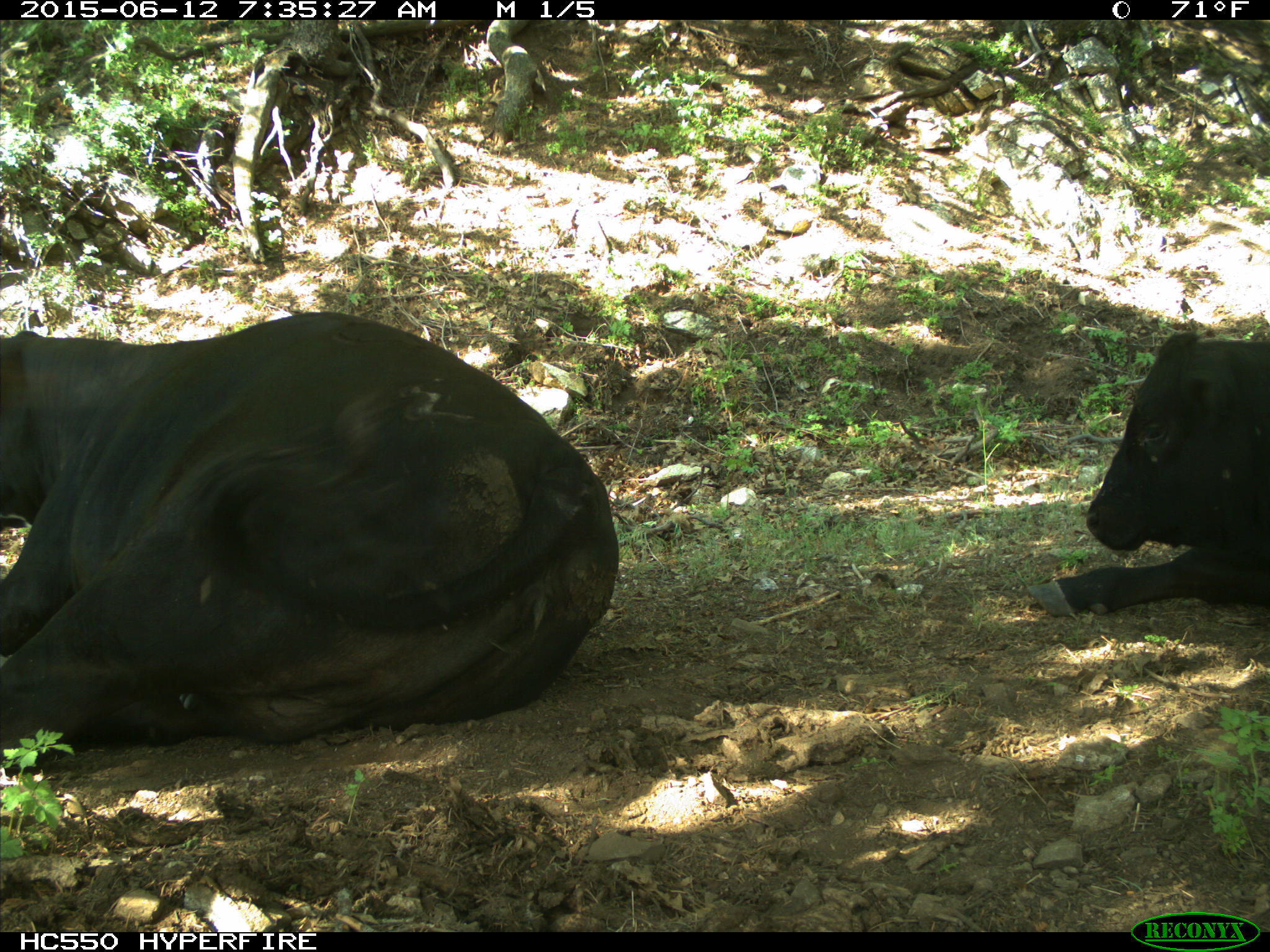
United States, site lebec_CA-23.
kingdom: Animalia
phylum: Chordata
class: Mammalia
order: Artiodactyla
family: Bovidae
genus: Bos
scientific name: Bos taurus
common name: domestic cow